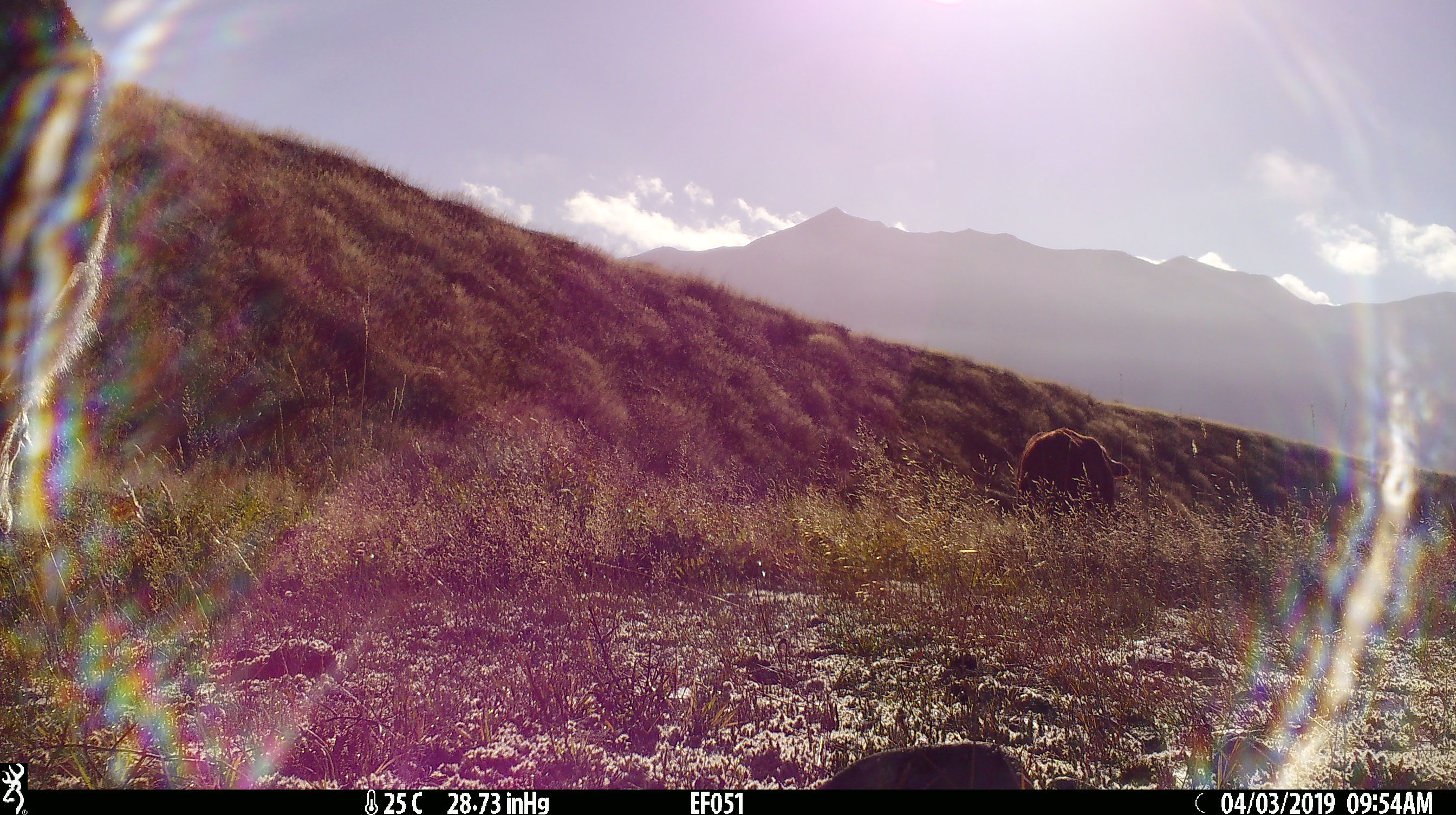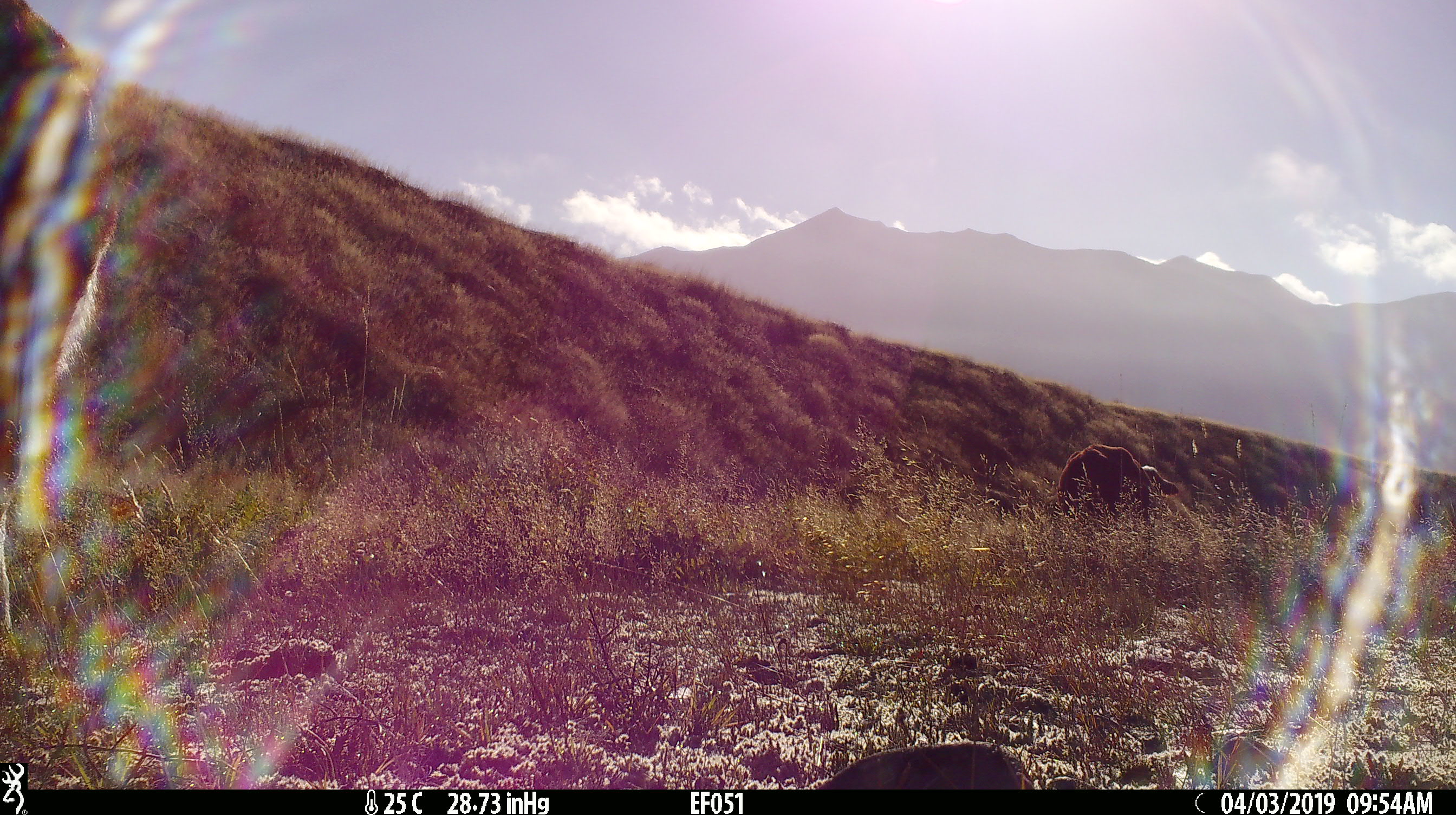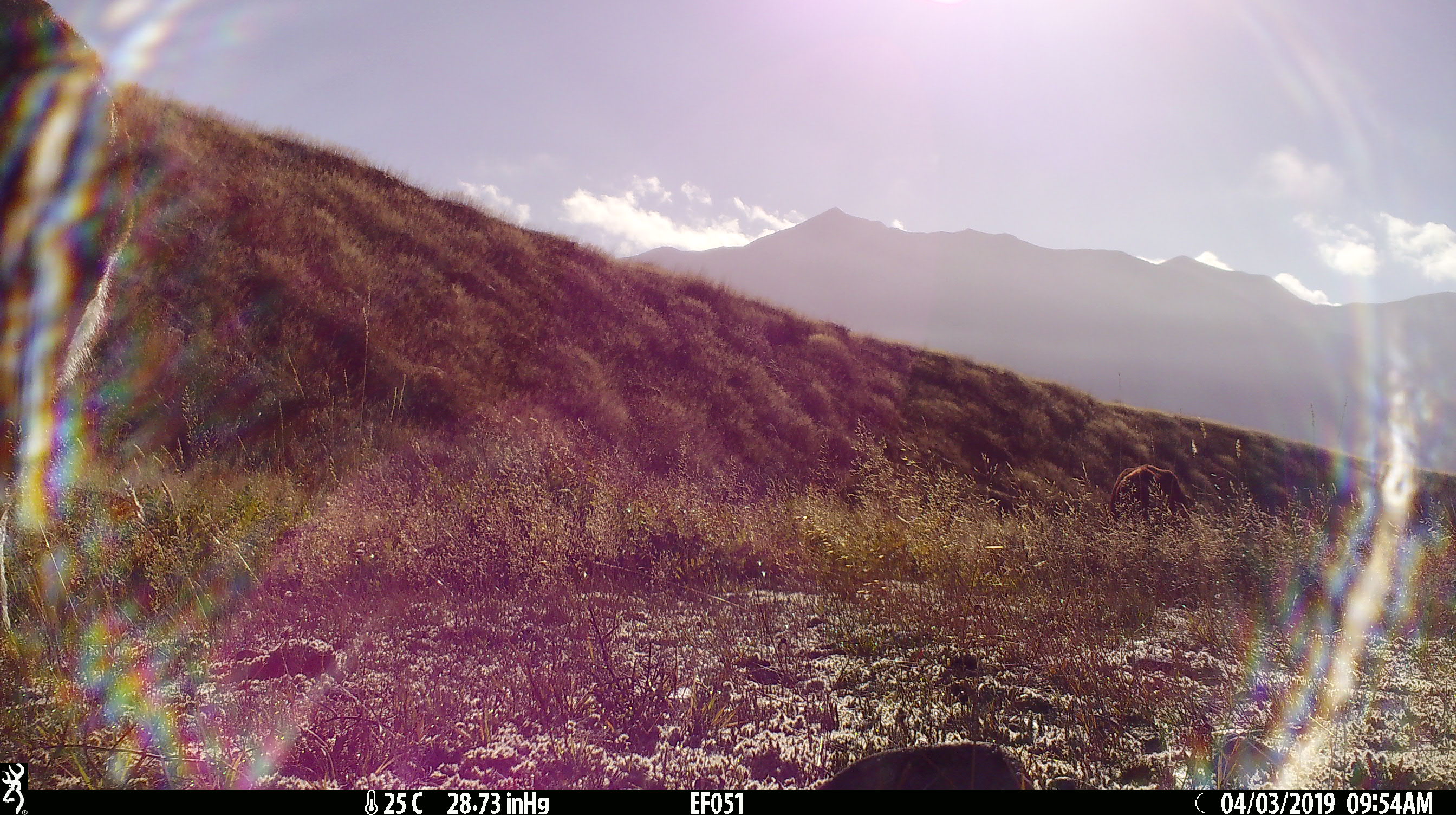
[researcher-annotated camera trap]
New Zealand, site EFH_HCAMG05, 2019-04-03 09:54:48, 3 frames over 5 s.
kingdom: Animalia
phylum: Chordata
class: Mammalia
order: Artiodactyla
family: Bovidae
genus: Bos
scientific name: Bos taurus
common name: domestic cow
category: cow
Cow (domestic cow) (Bos taurus).